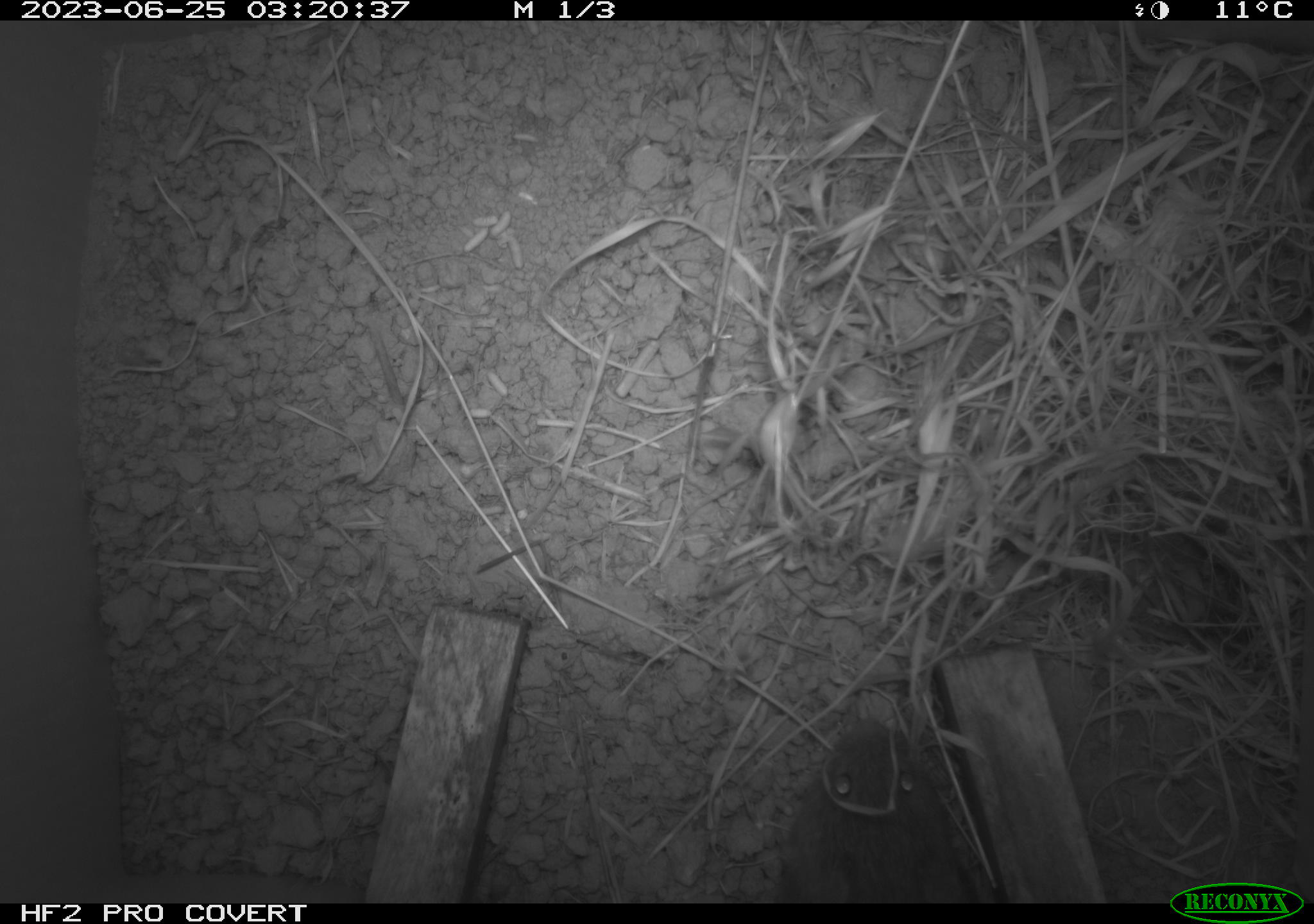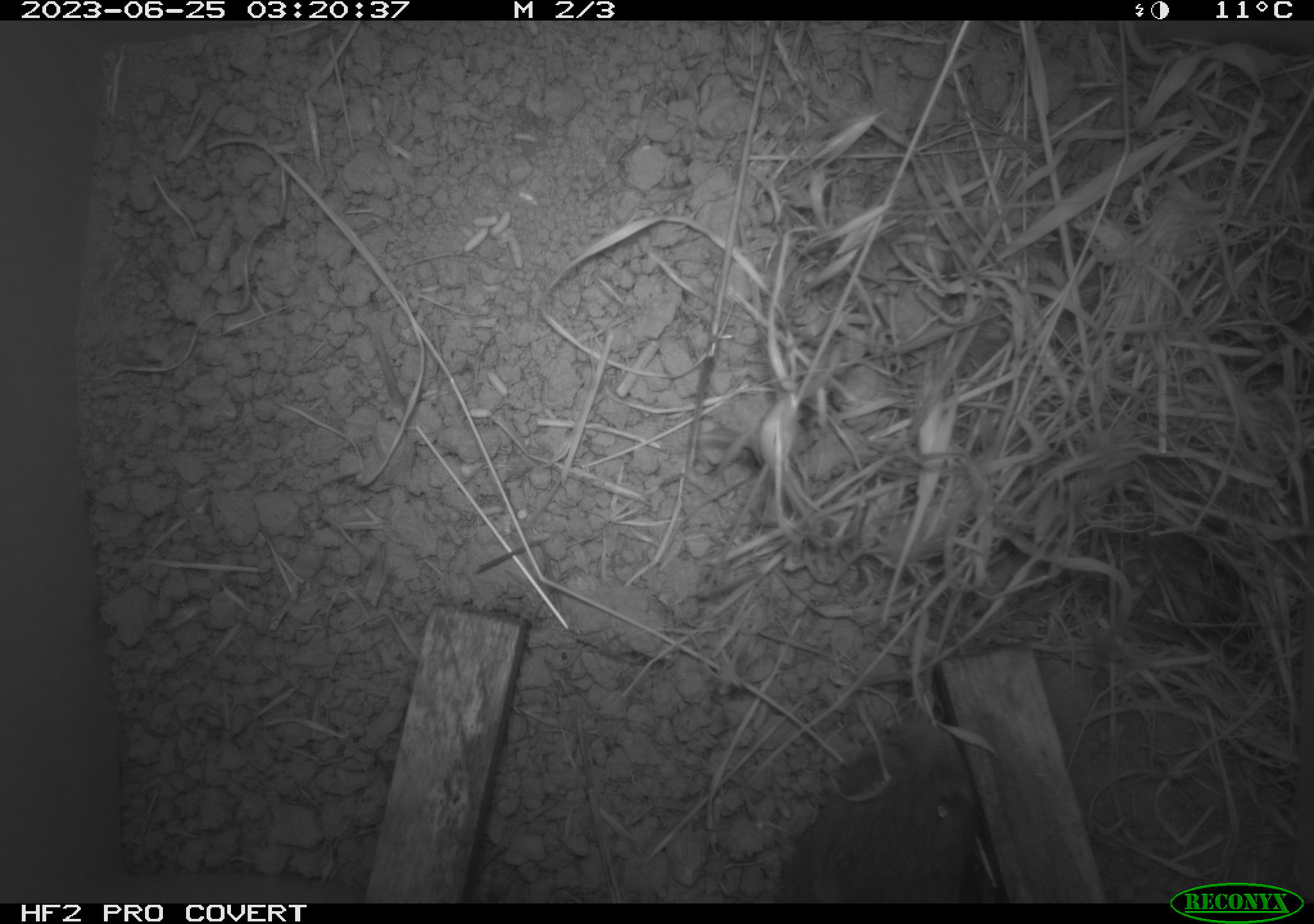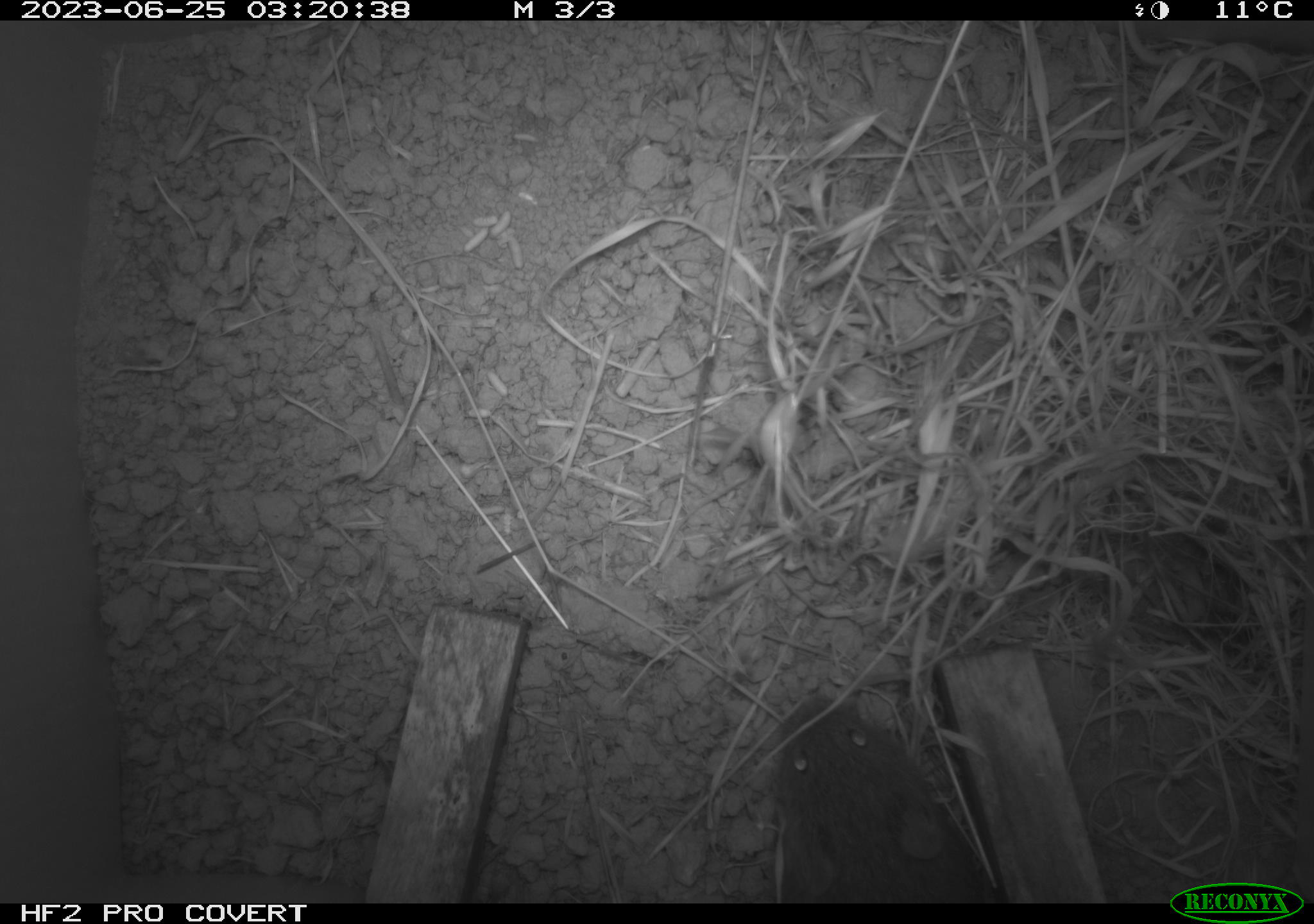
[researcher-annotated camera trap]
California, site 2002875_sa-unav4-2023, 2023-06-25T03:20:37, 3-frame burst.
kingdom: Animalia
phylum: Chordata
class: Mammalia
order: Rodentia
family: Cricetidae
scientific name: Arvicolinae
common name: voles, lemmings, and muskrats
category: arvicolinae subfamily